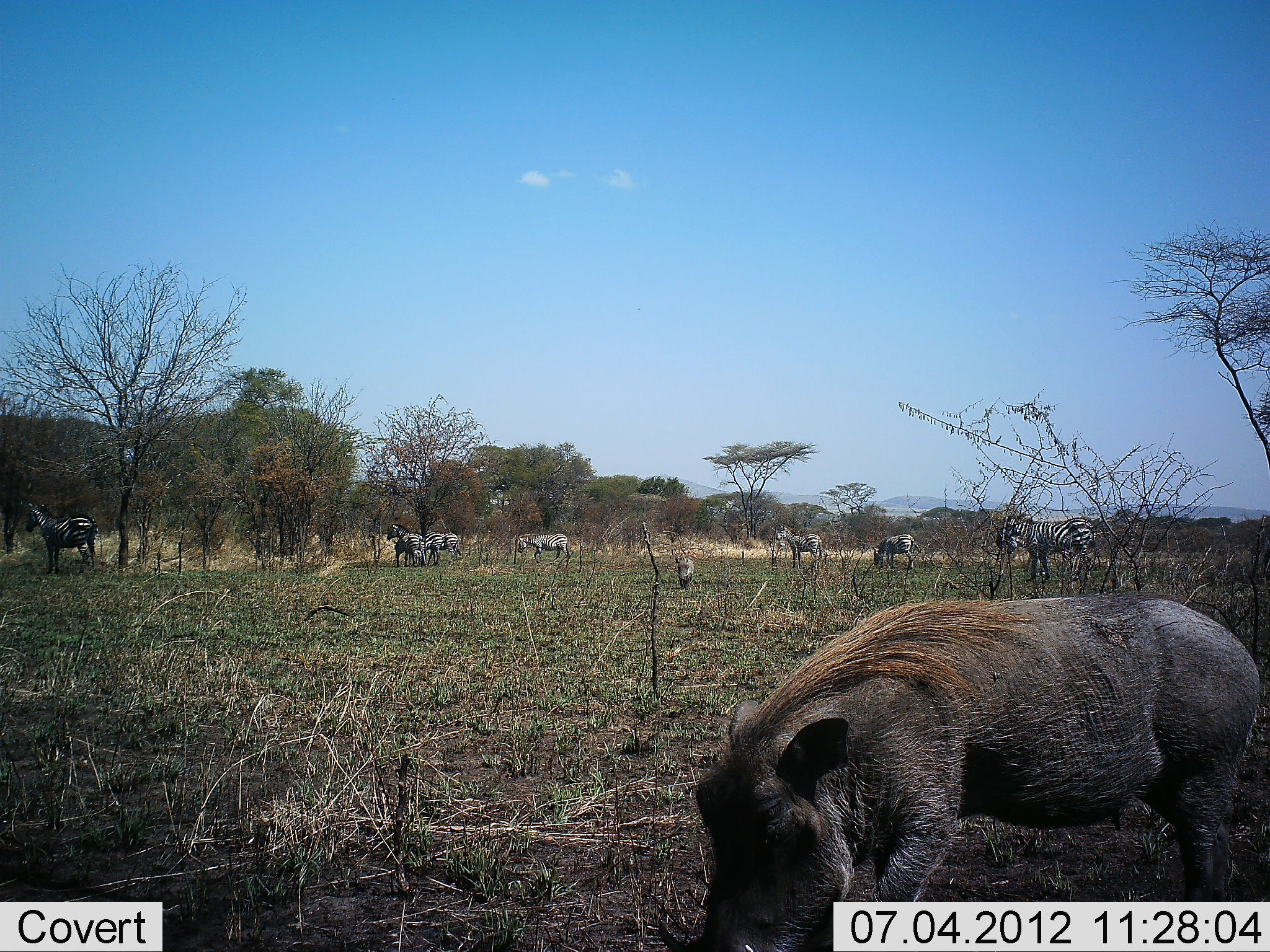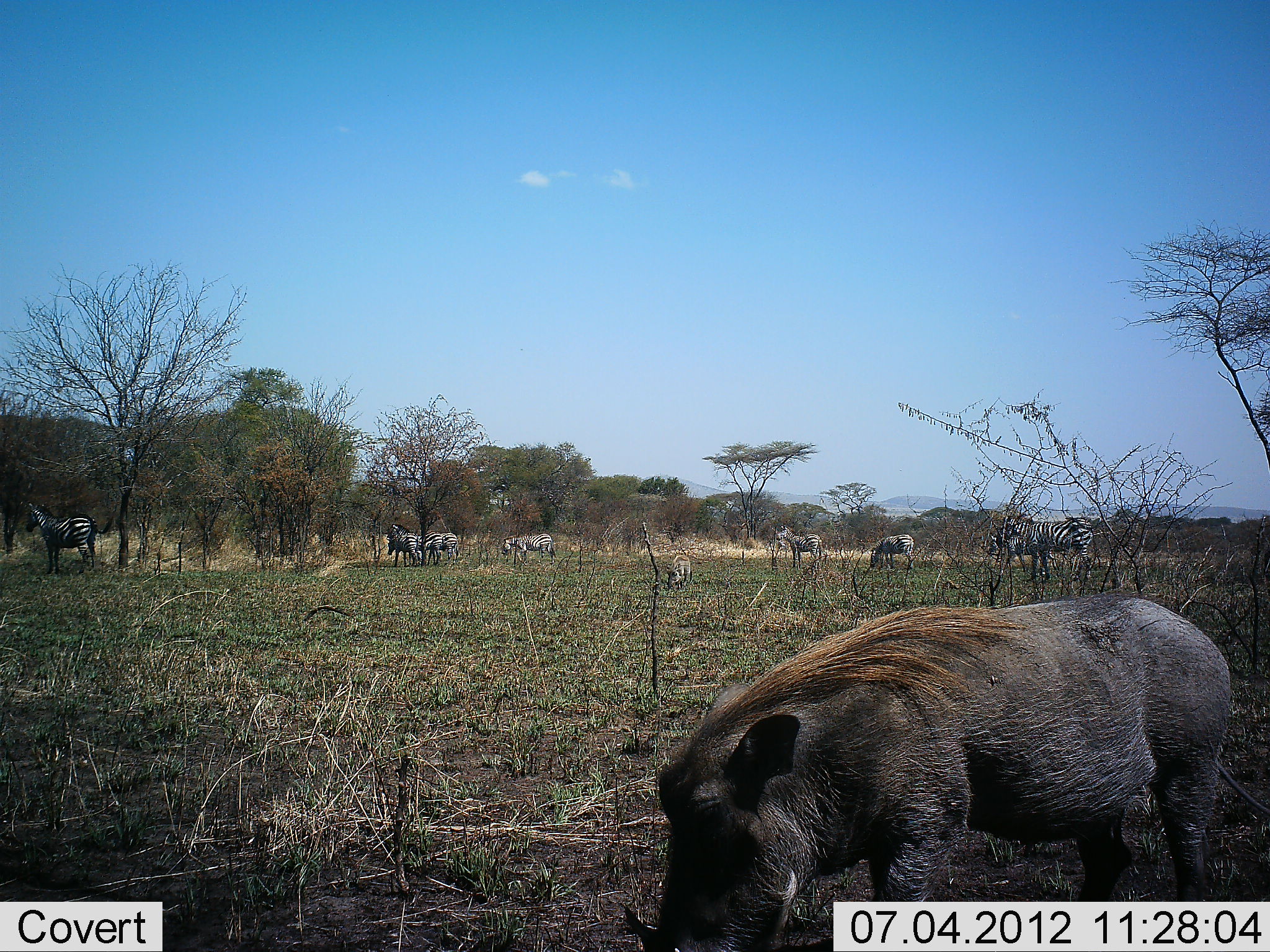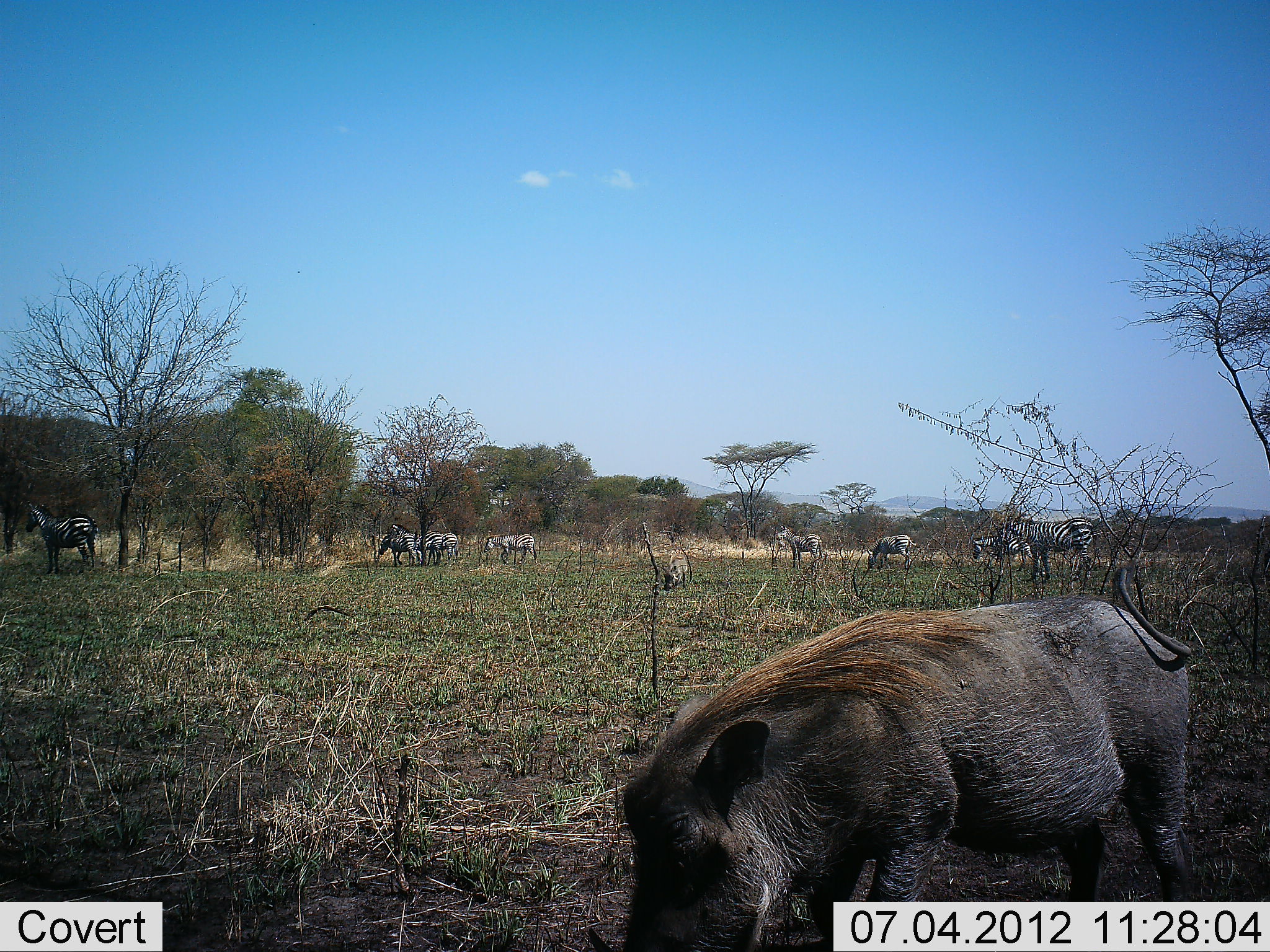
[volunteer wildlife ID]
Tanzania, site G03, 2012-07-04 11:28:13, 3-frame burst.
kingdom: Animalia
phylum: Chordata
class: Mammalia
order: Artiodactyla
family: Suidae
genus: Phacochoerus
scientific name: Phacochoerus africanus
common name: warthog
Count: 2.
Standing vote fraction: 18%.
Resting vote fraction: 0%.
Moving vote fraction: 27%.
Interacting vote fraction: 0%.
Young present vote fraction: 0%.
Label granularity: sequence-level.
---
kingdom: Animalia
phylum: Chordata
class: Mammalia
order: Perissodactyla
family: Equidae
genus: Equus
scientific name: Equus quagga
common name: plains zebra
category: zebra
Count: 8.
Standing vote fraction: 80%.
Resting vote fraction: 0%.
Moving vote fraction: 60%.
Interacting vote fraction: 0%.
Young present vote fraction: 0%.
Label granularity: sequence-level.